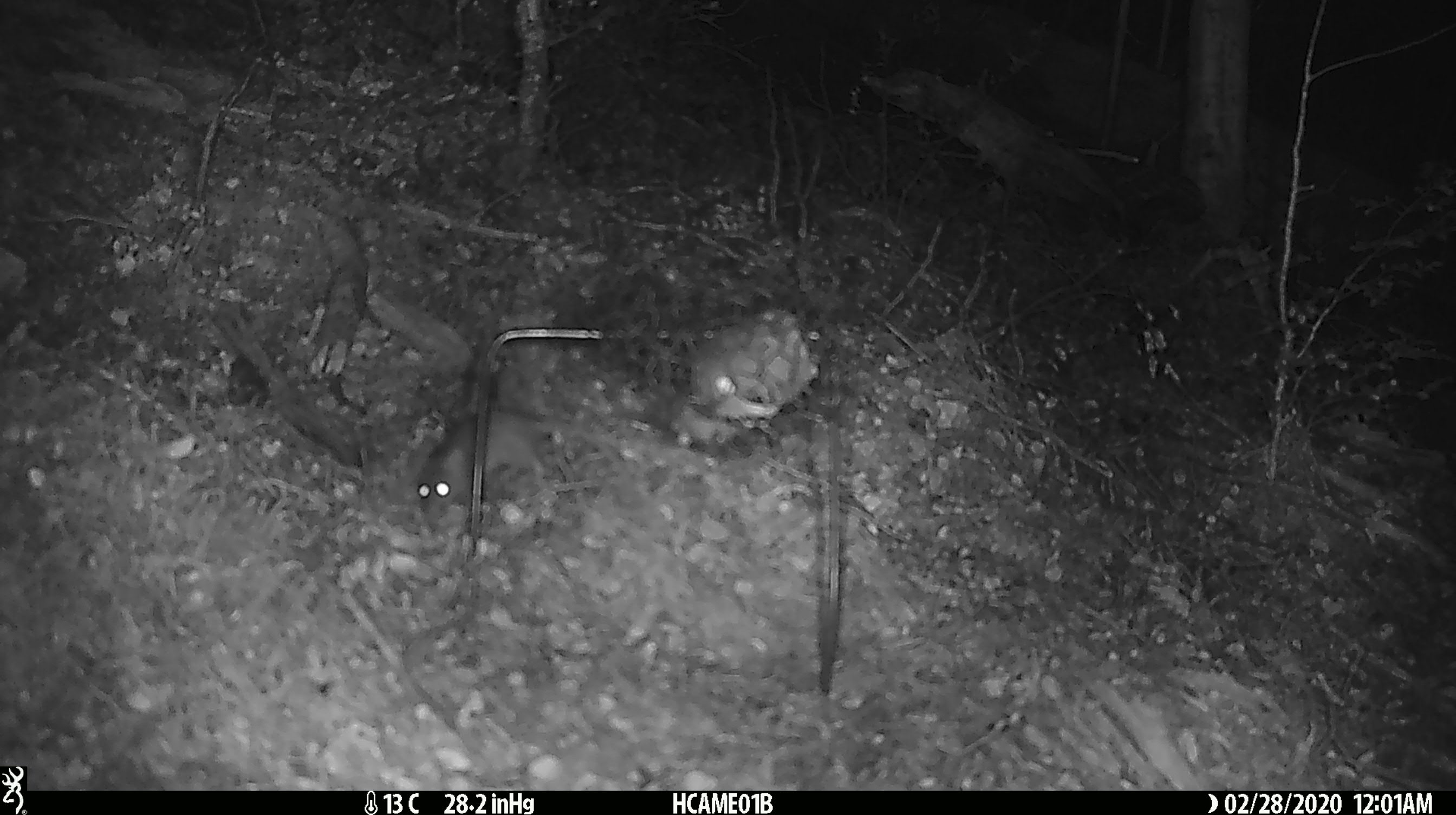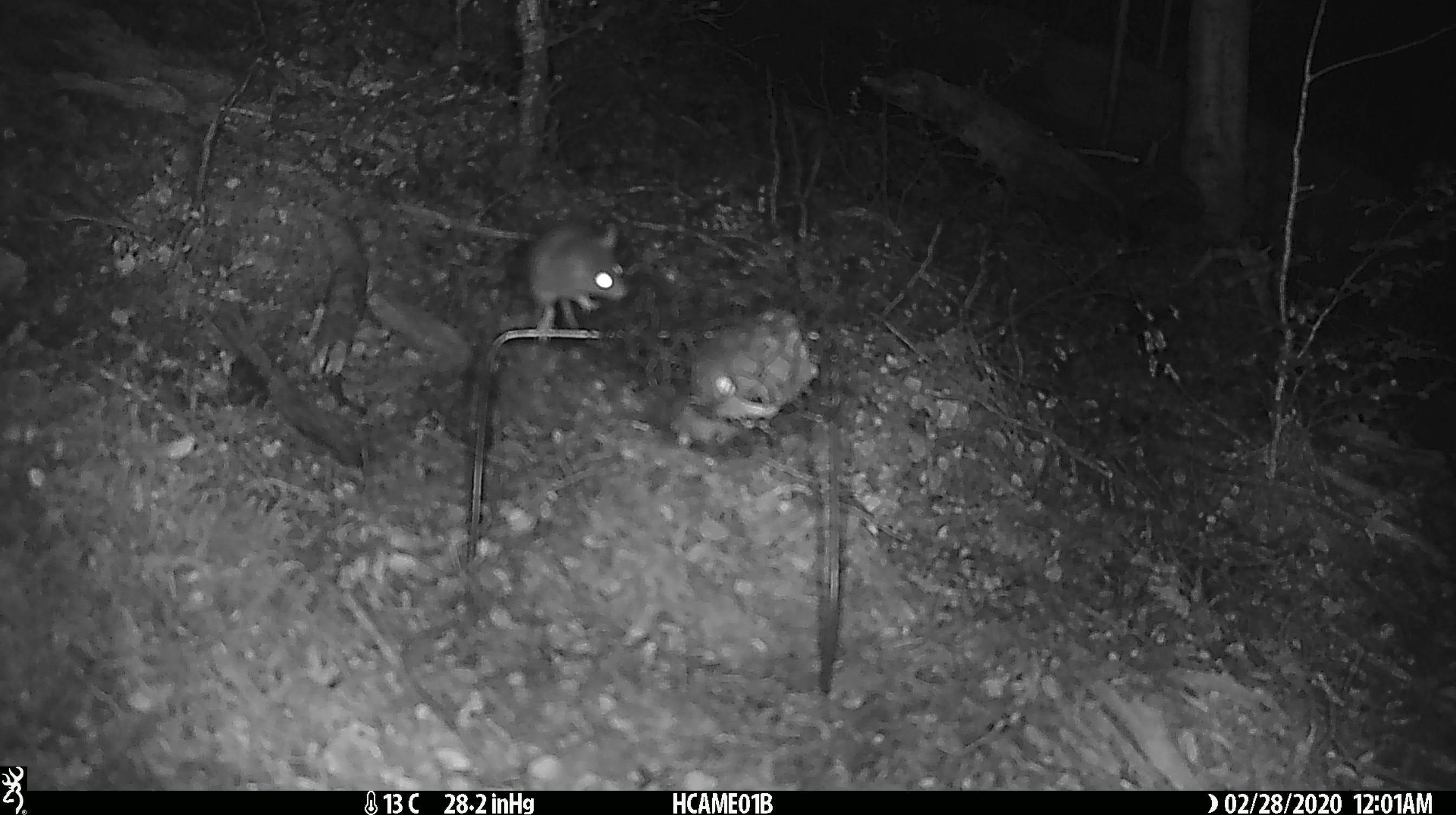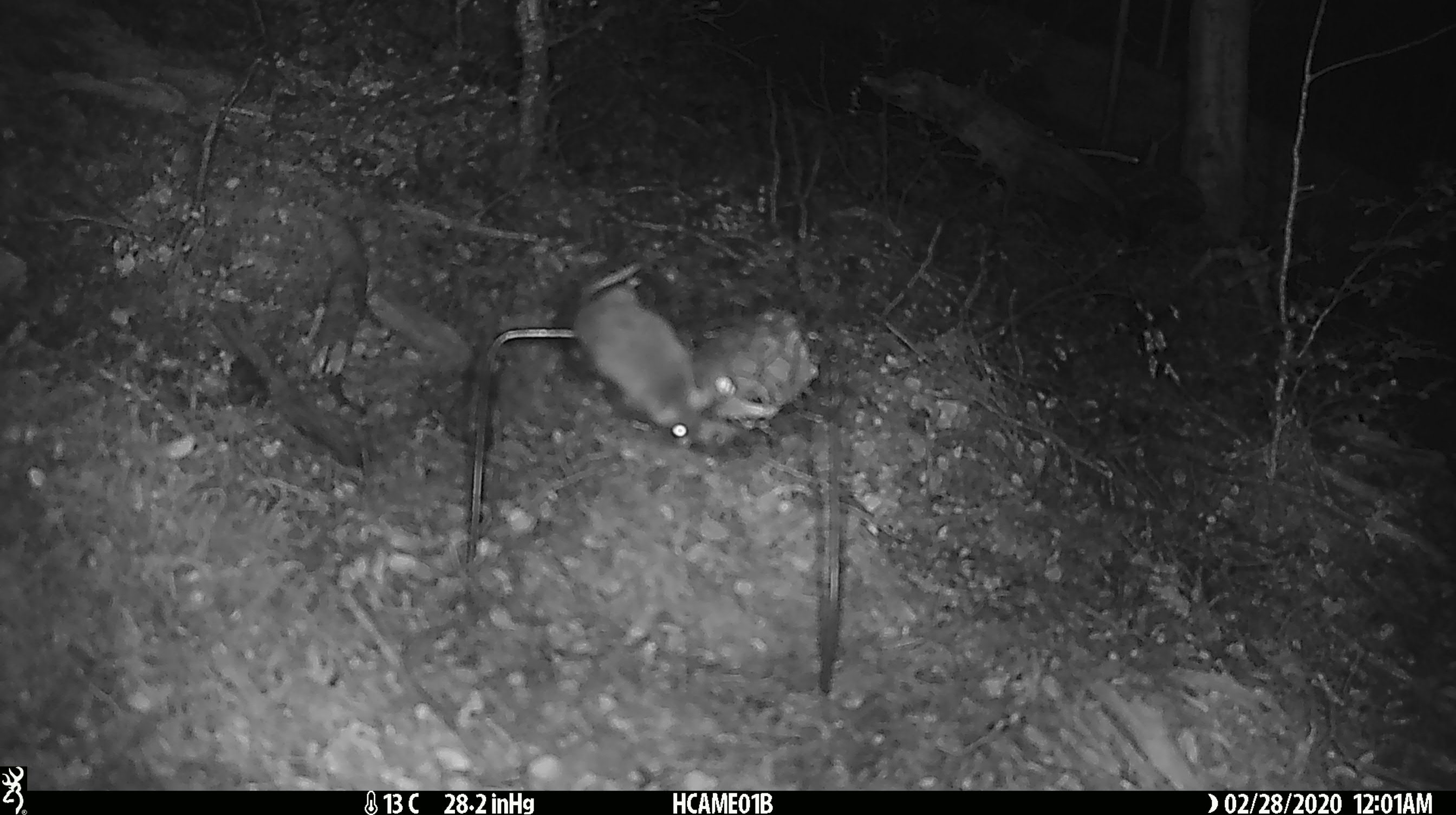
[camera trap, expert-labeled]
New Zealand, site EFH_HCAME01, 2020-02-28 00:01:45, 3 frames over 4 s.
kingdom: Animalia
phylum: Chordata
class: Mammalia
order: Rodentia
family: Muridae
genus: Mus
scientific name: Mus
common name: mouse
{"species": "mouse (Mus)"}